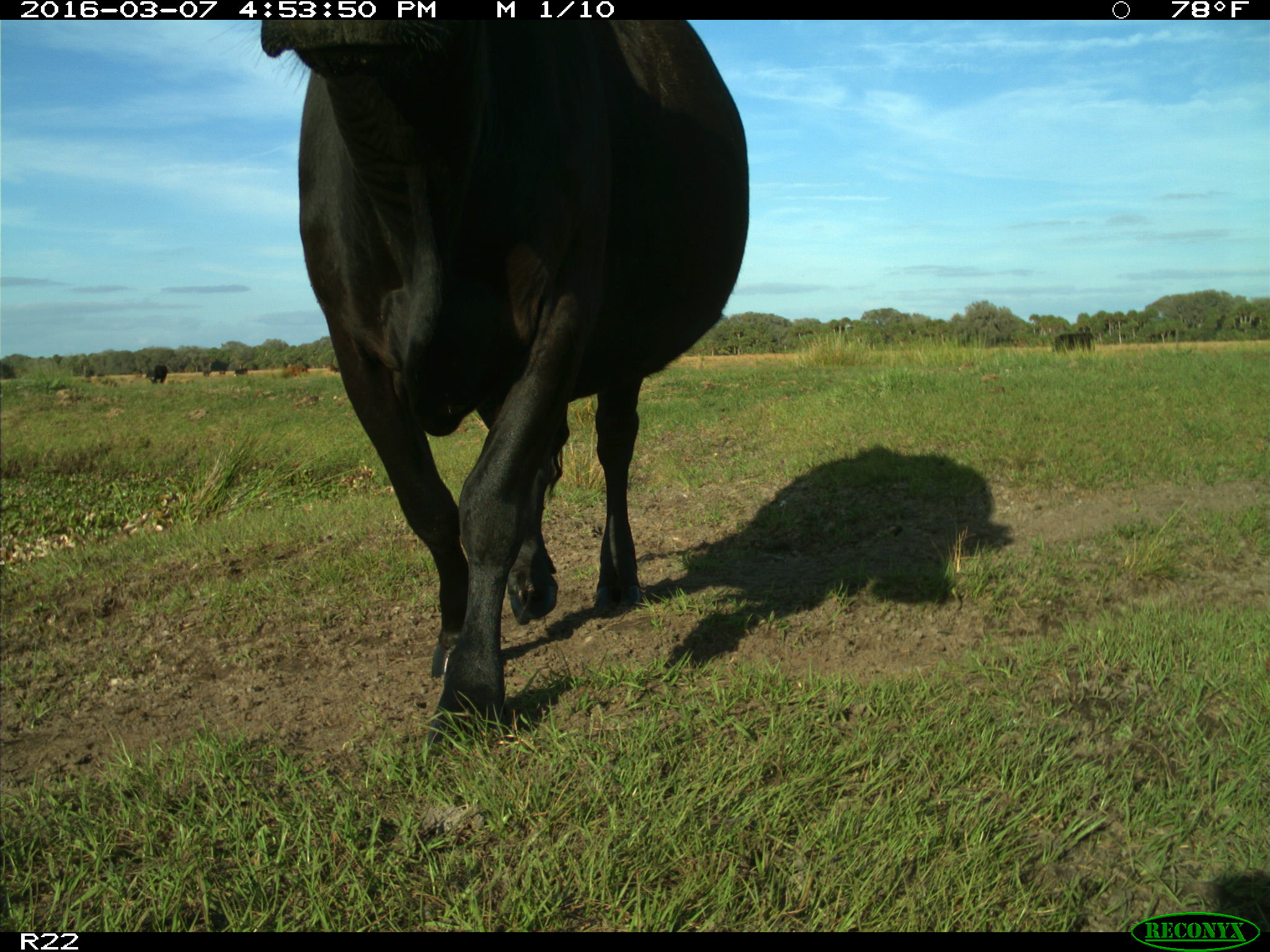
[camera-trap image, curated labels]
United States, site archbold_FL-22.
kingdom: Animalia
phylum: Chordata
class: Mammalia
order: Artiodactyla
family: Bovidae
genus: Bos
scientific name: Bos taurus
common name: domestic cow